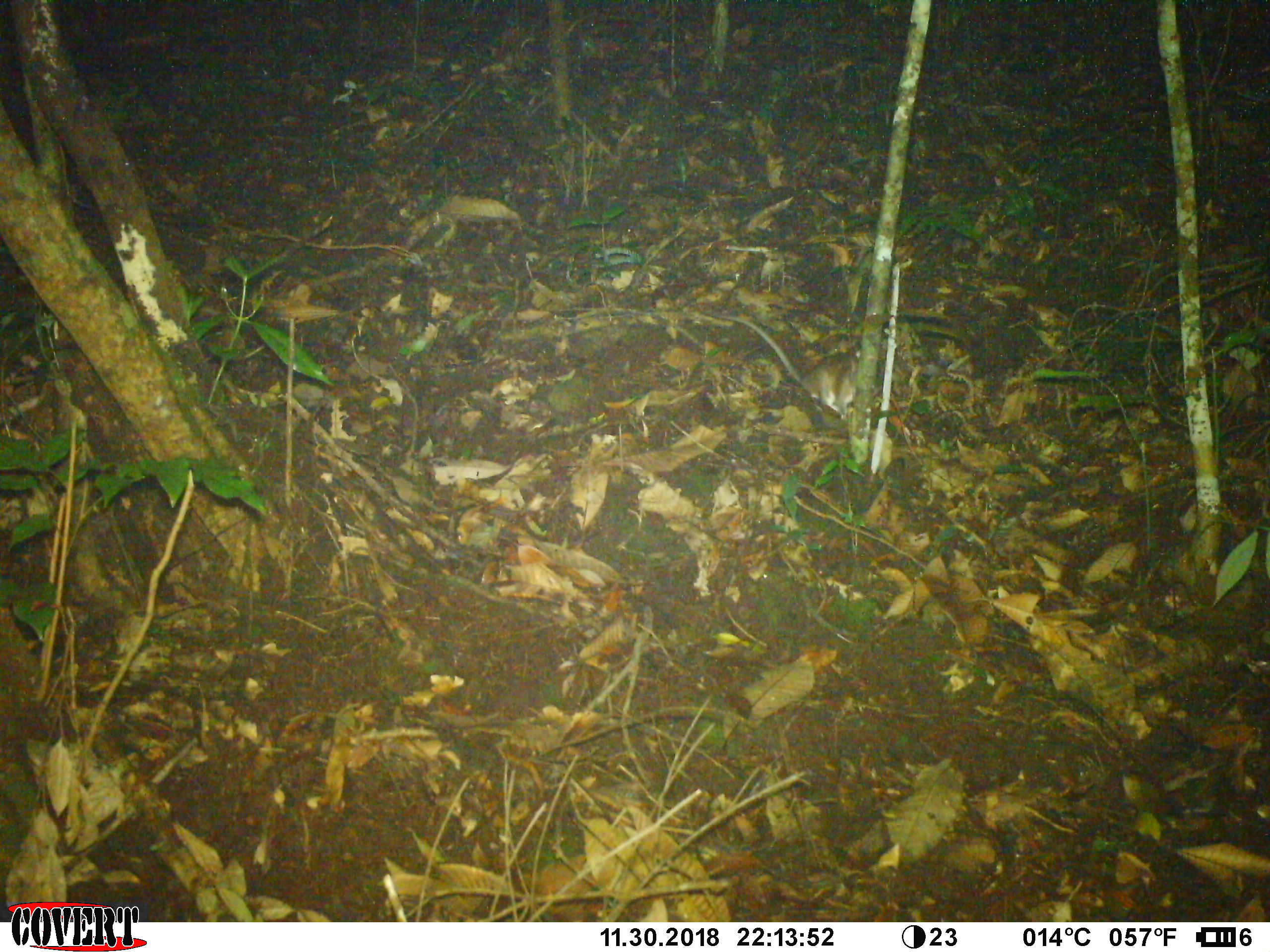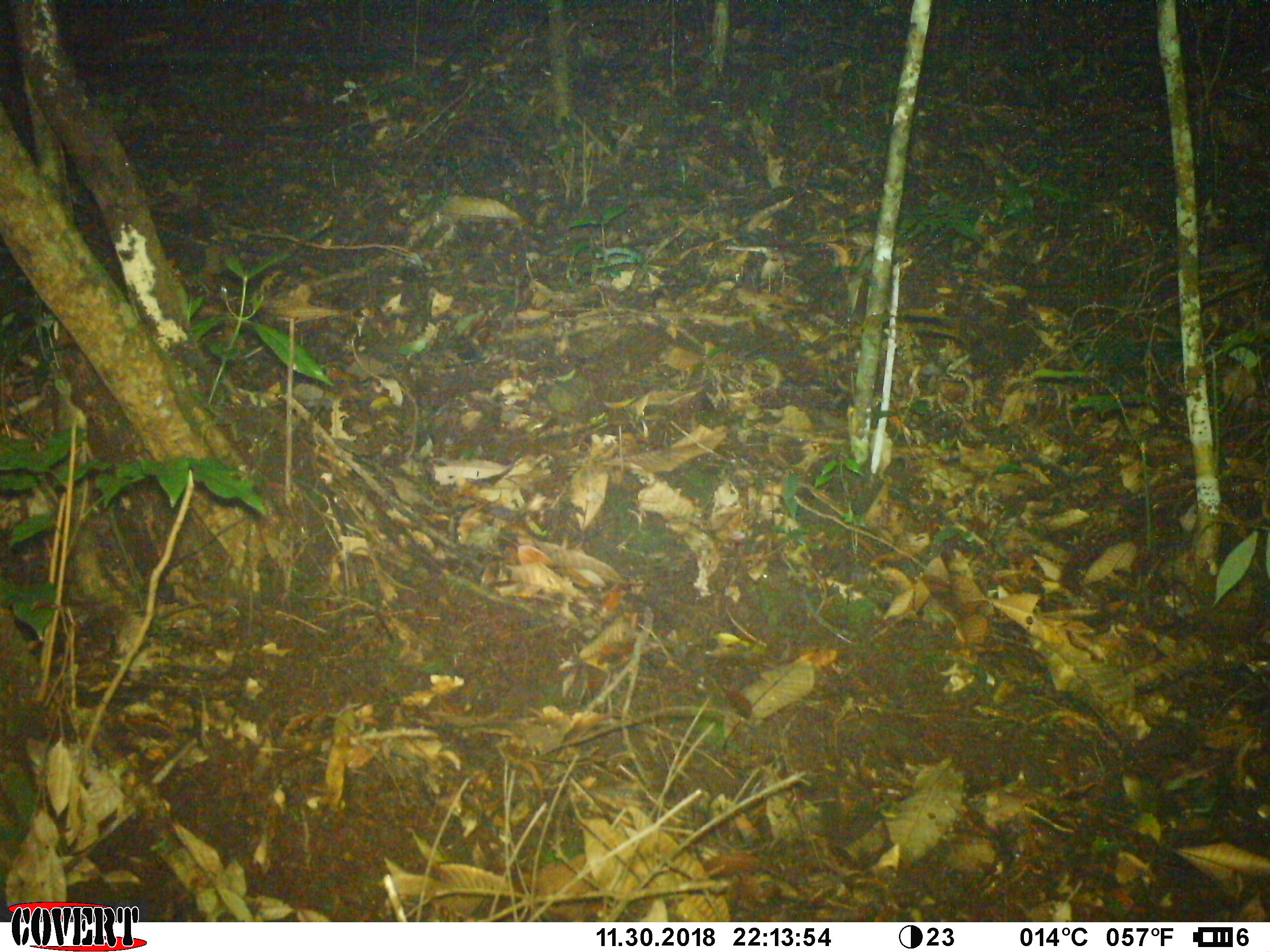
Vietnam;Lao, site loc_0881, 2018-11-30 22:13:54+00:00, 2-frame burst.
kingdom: Animalia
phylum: Chordata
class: Mammalia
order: Rodentia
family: Muridae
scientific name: Muridae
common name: old-world mice and rats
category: unidentified murid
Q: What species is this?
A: Unidentified murid (old-world mice and rats) (Muridae).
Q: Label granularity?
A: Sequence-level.